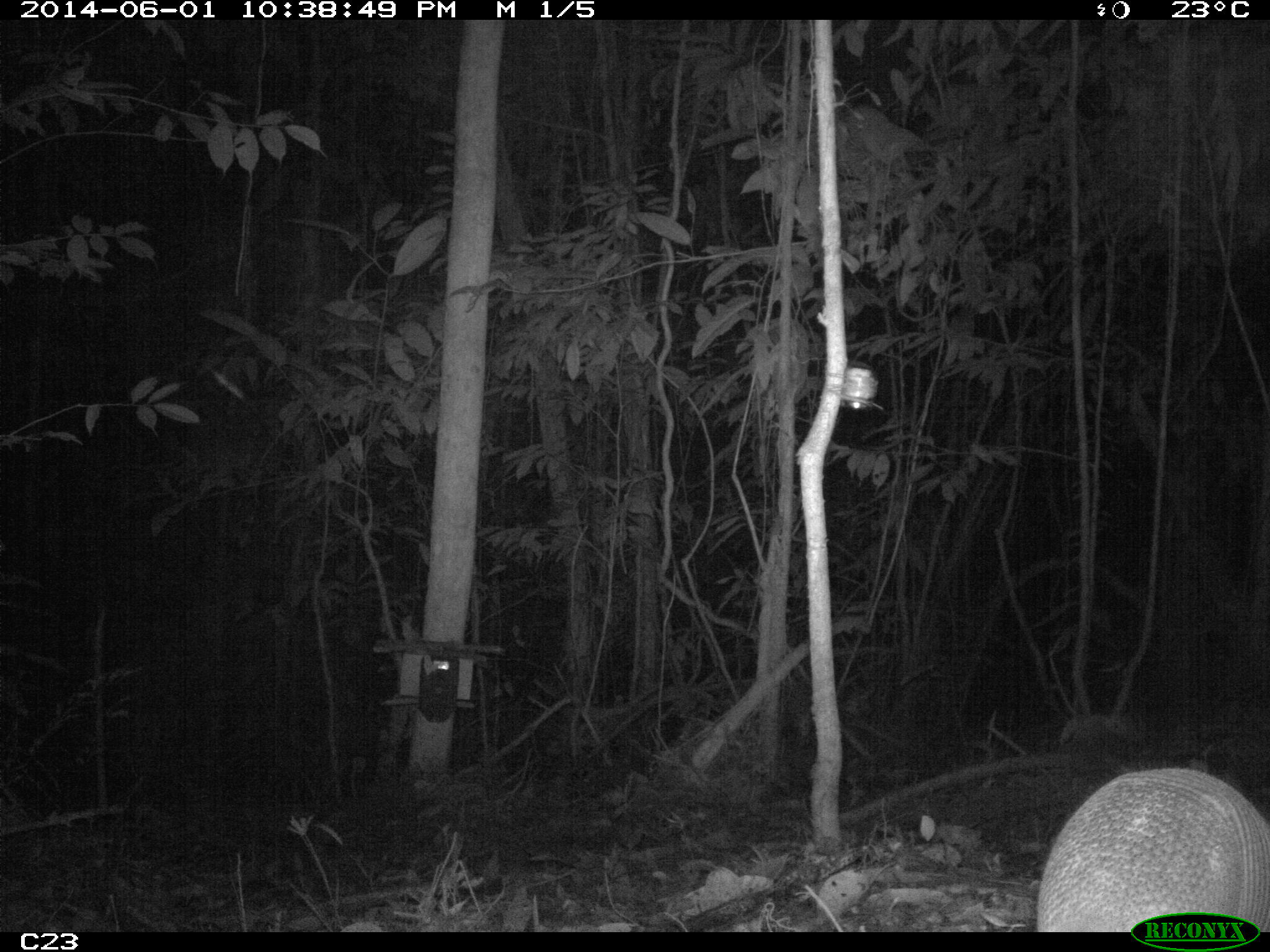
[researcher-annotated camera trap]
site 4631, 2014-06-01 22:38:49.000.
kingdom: Animalia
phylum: Chordata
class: Mammalia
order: Cingulata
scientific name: Cingulata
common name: armadillo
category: unknown armadillo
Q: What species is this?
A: Unknown armadillo (armadillo) (Cingulata).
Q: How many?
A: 1.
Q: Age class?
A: Adult.